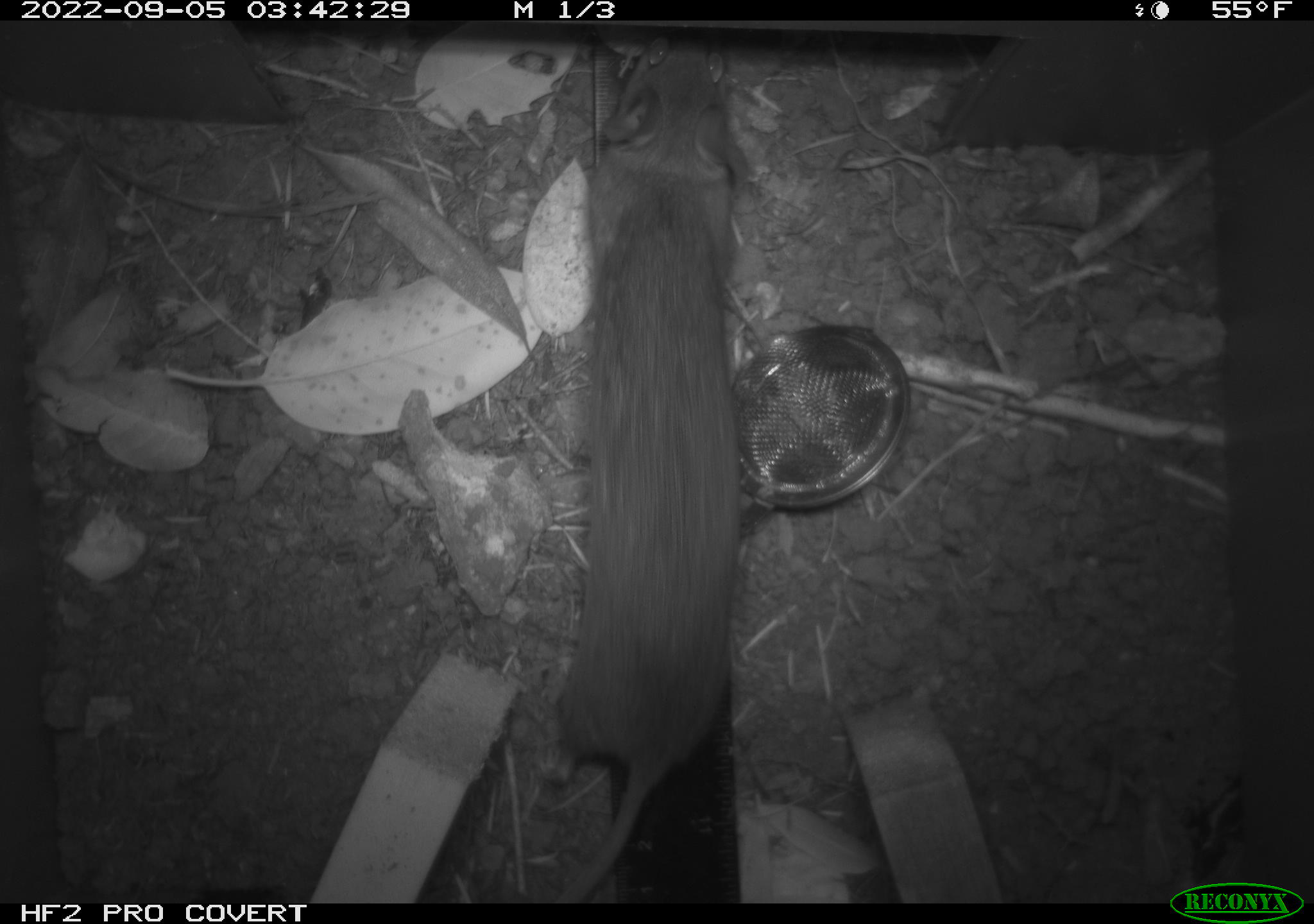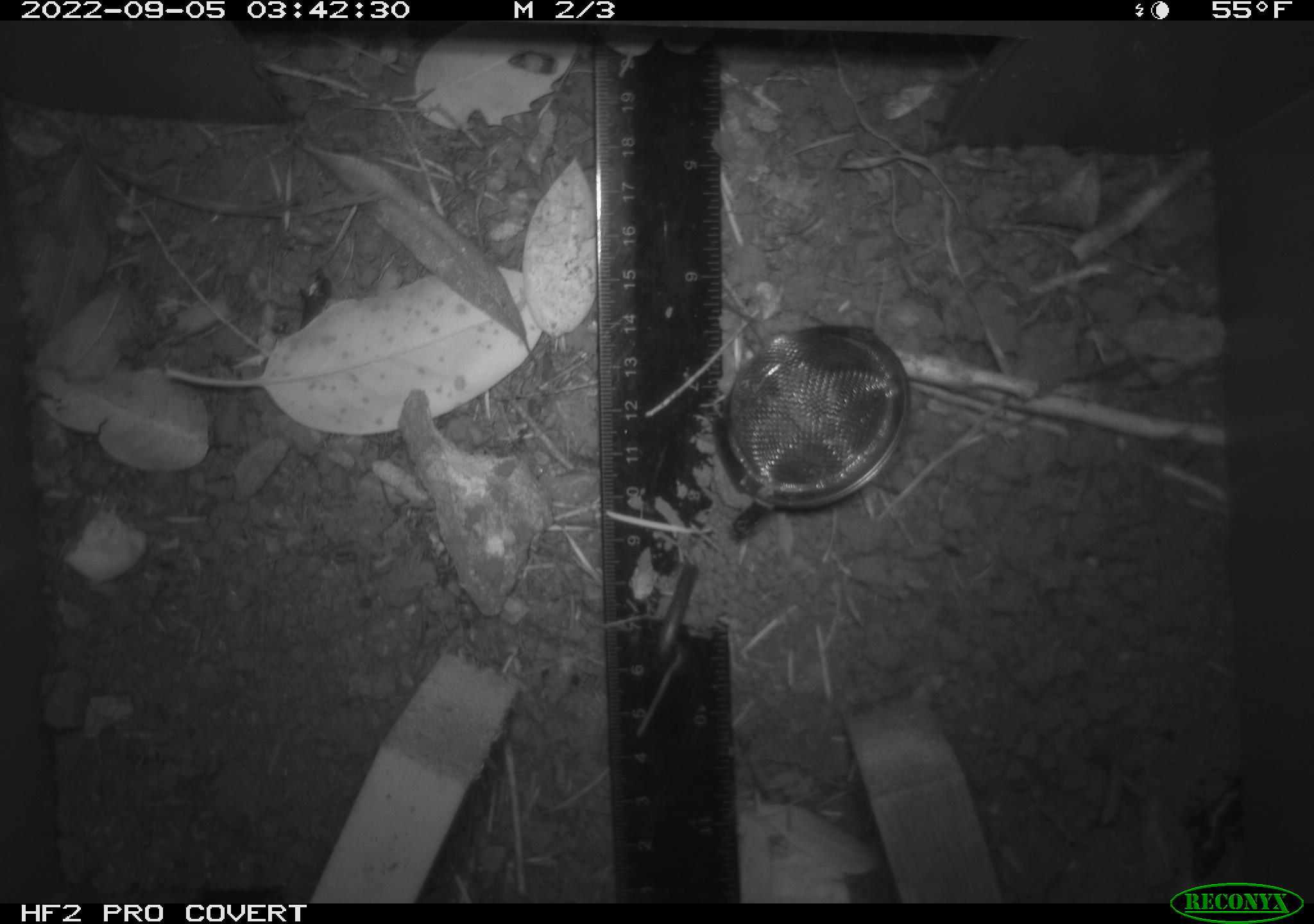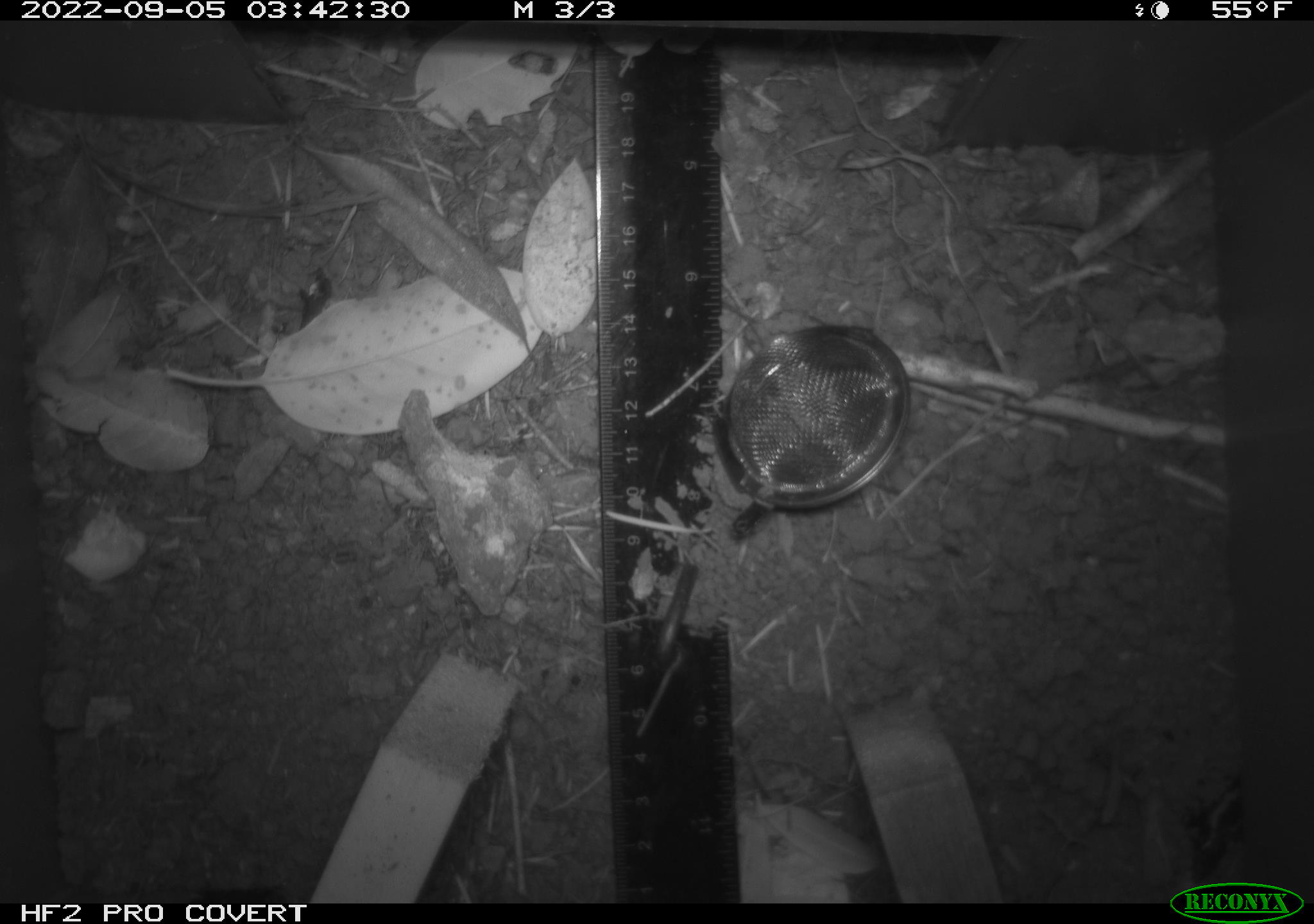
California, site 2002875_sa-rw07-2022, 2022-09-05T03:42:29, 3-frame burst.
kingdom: Animalia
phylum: Chordata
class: Mammalia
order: Rodentia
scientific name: Rodentia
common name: mouse species